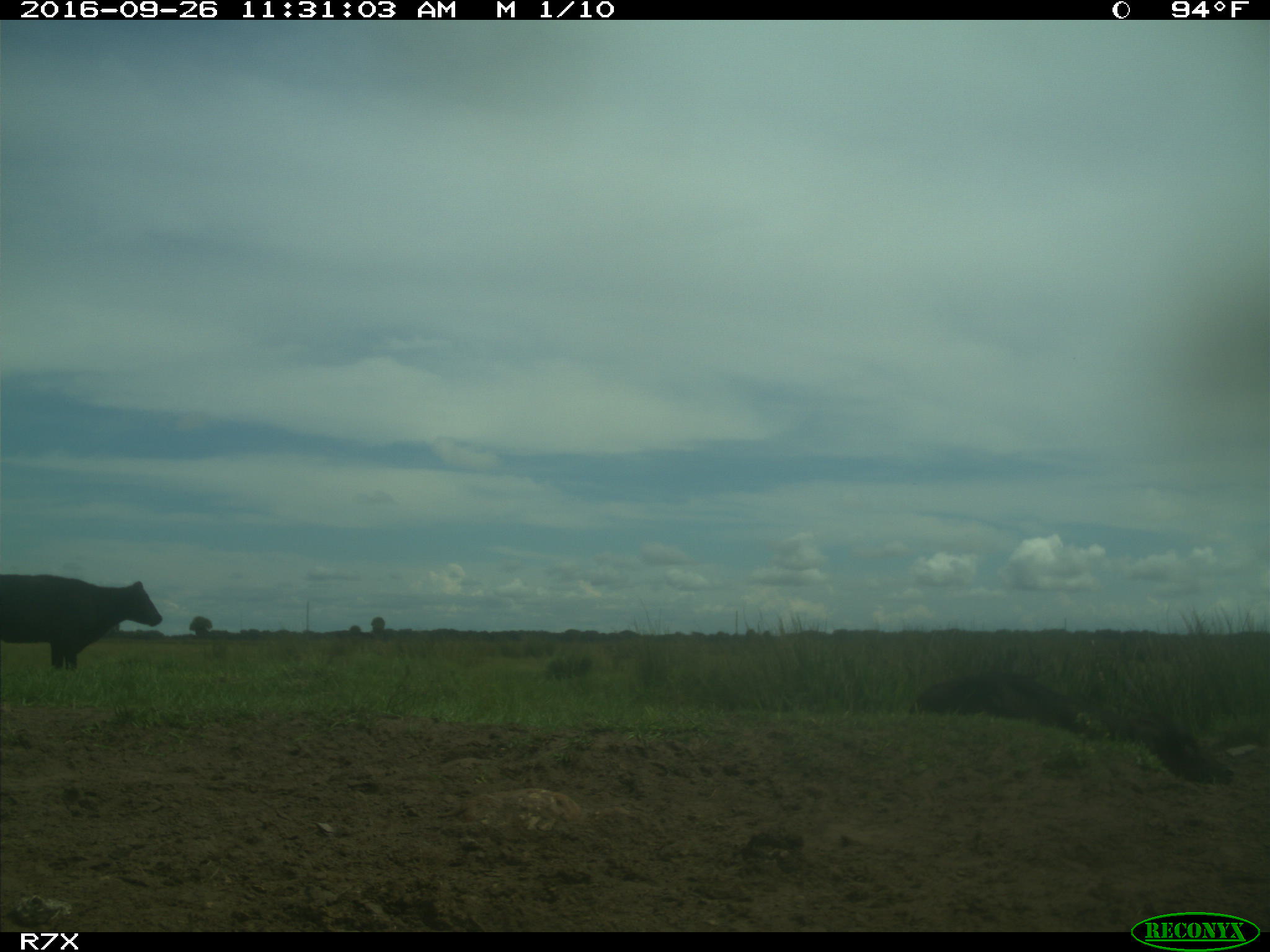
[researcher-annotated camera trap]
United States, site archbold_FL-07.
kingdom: Animalia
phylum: Chordata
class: Mammalia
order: Artiodactyla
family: Bovidae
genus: Bos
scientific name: Bos taurus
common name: domestic cow